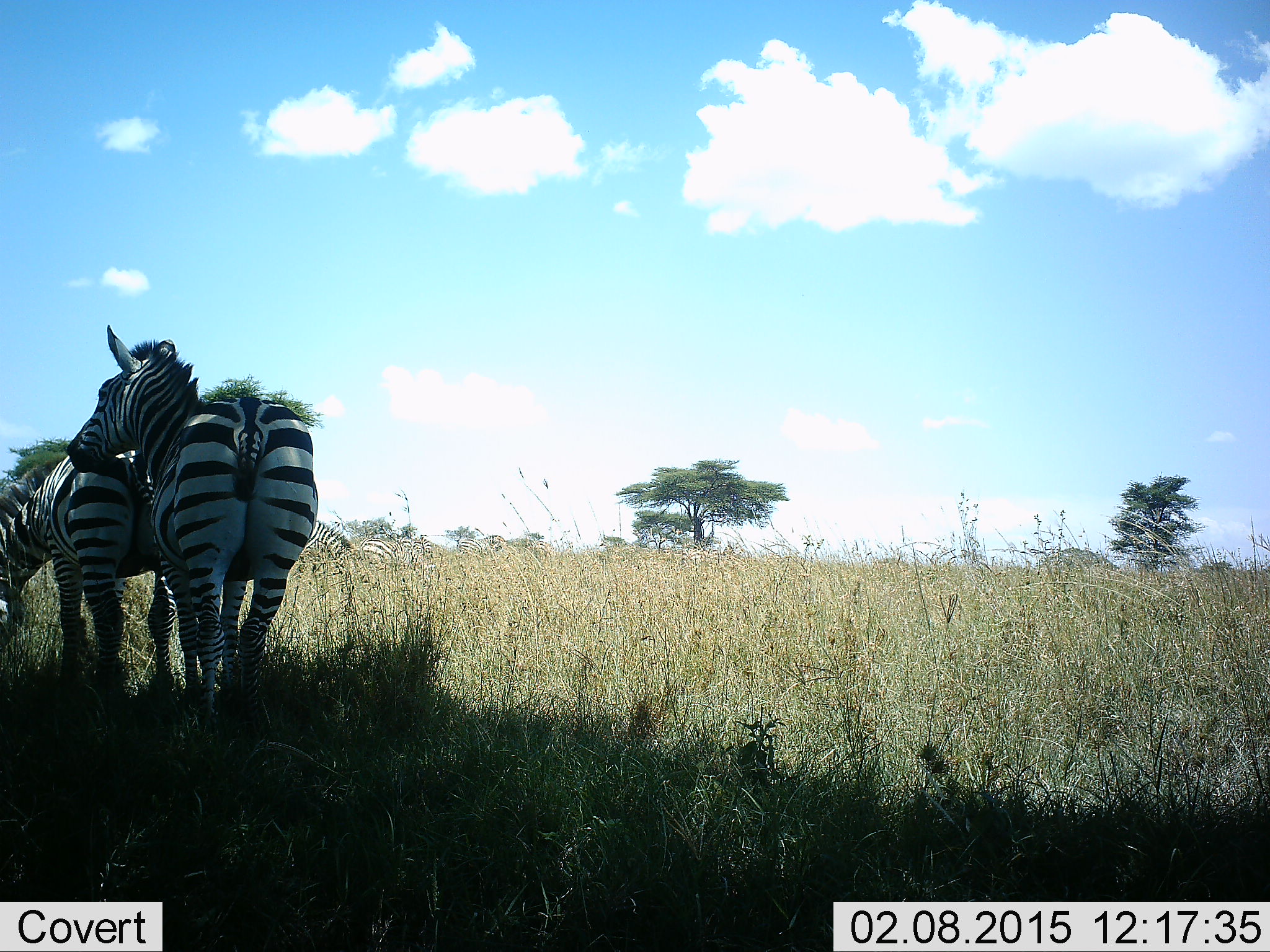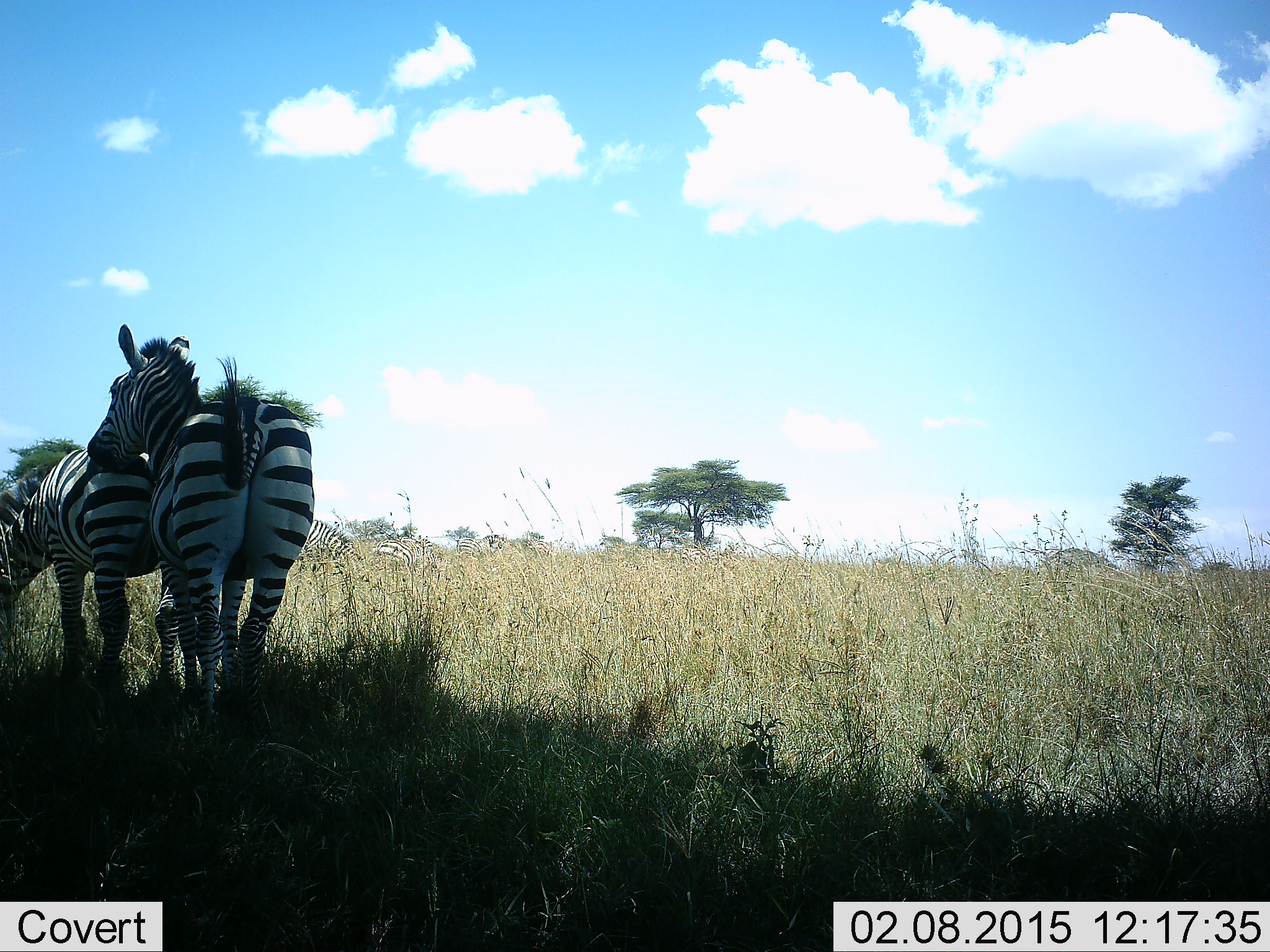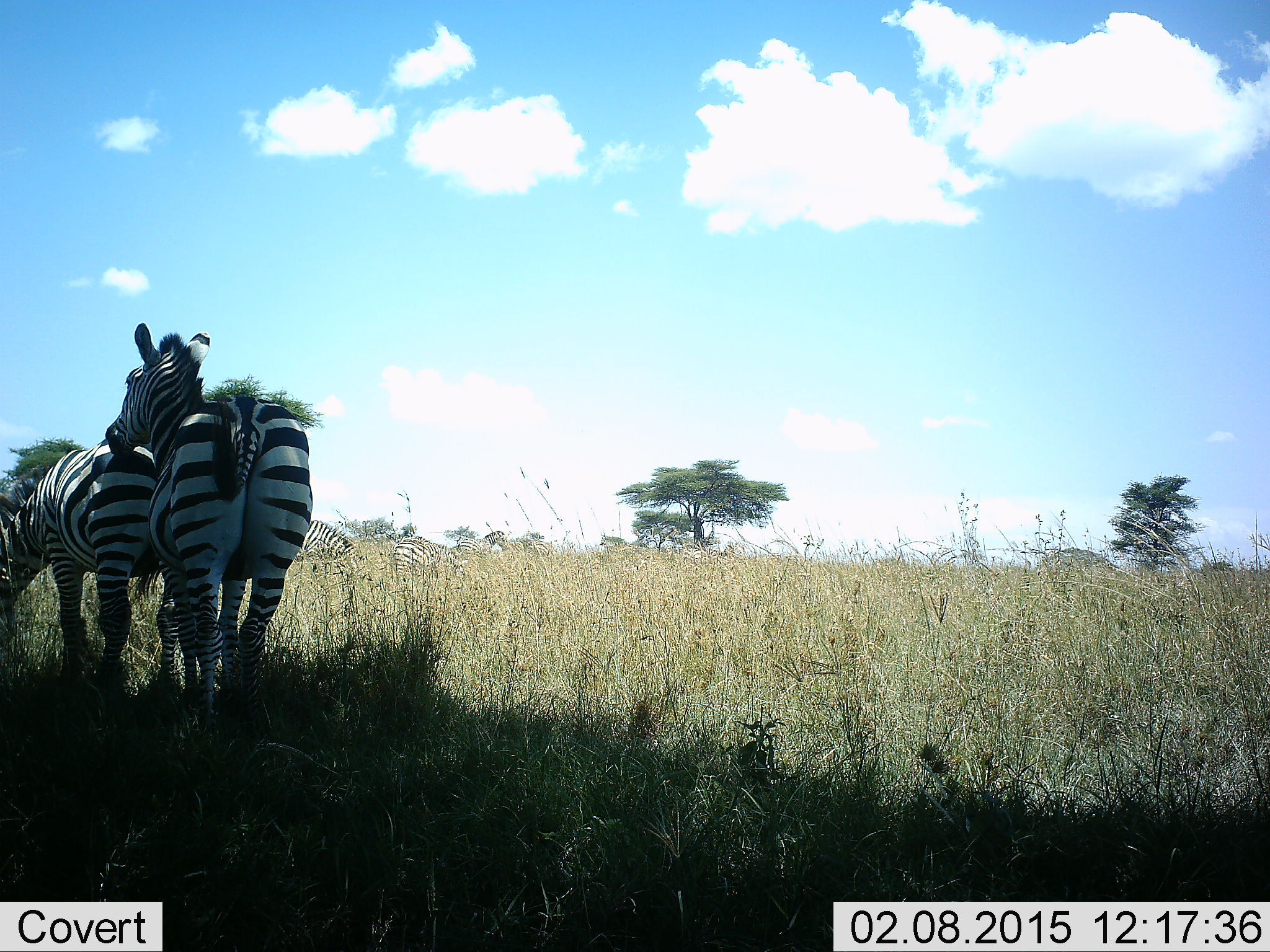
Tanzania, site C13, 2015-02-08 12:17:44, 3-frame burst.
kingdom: Animalia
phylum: Chordata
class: Mammalia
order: Perissodactyla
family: Equidae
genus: Equus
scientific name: Equus quagga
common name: plains zebra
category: zebra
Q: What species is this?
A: Zebra (plains zebra) (Equus quagga).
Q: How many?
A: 2.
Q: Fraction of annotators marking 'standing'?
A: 70%.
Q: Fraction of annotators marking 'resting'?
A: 0%.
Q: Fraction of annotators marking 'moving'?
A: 10%.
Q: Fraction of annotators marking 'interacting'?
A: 30%.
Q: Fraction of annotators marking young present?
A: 0%.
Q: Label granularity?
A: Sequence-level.